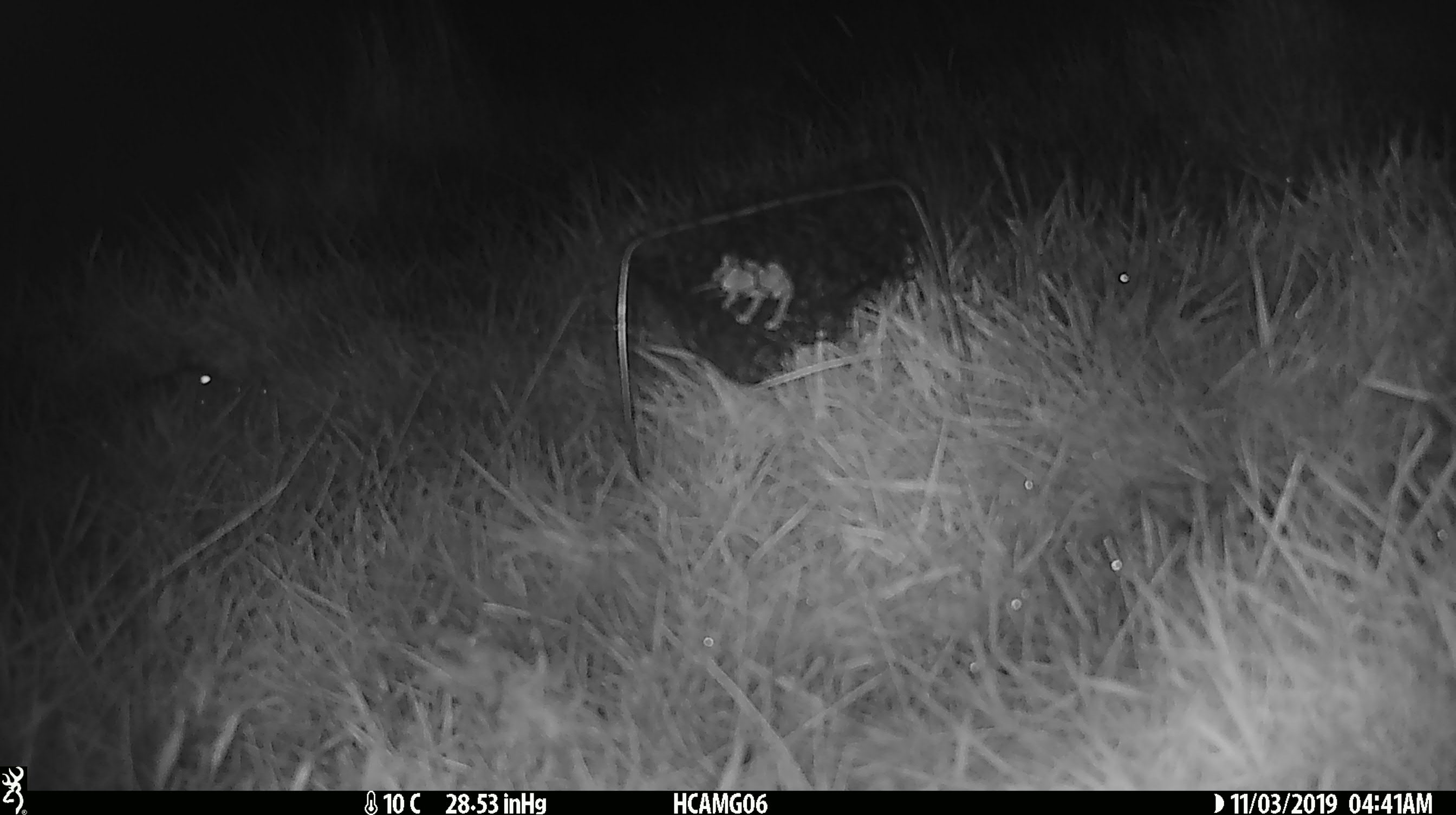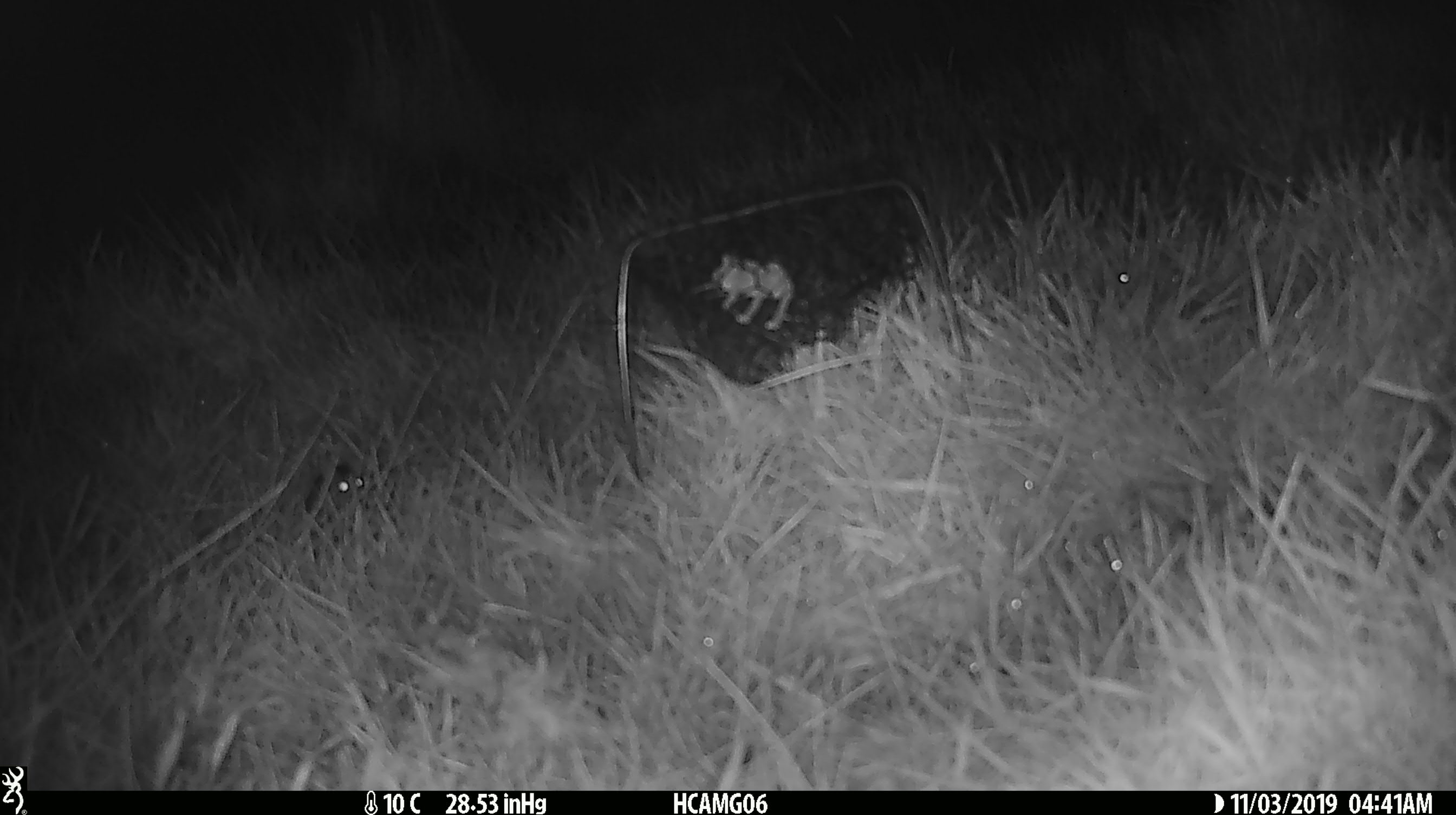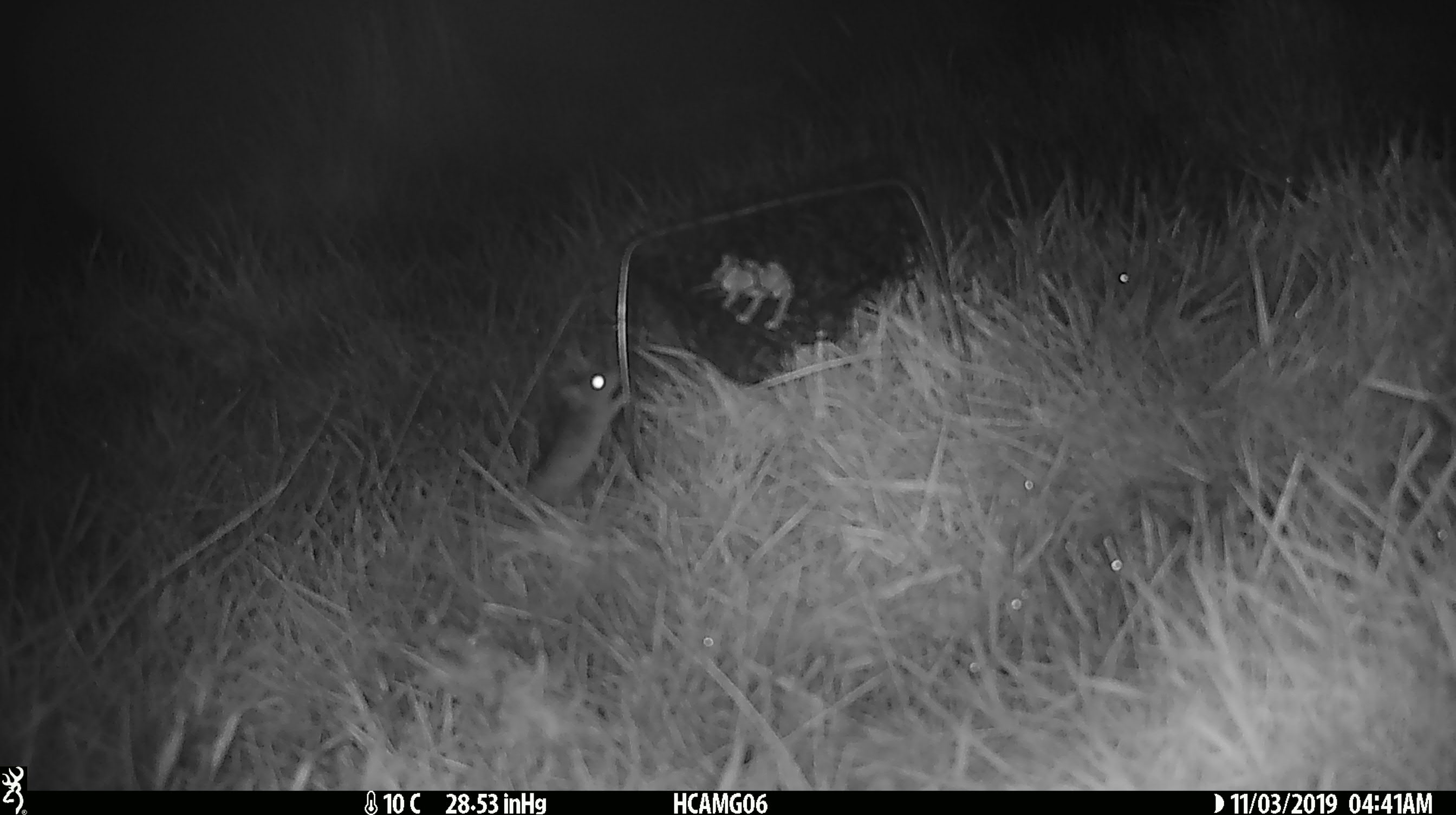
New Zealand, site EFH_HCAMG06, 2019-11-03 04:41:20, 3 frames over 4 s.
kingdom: Animalia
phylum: Chordata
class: Mammalia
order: Rodentia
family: Muridae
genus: Mus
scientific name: Mus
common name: mouse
Mouse (Mus).